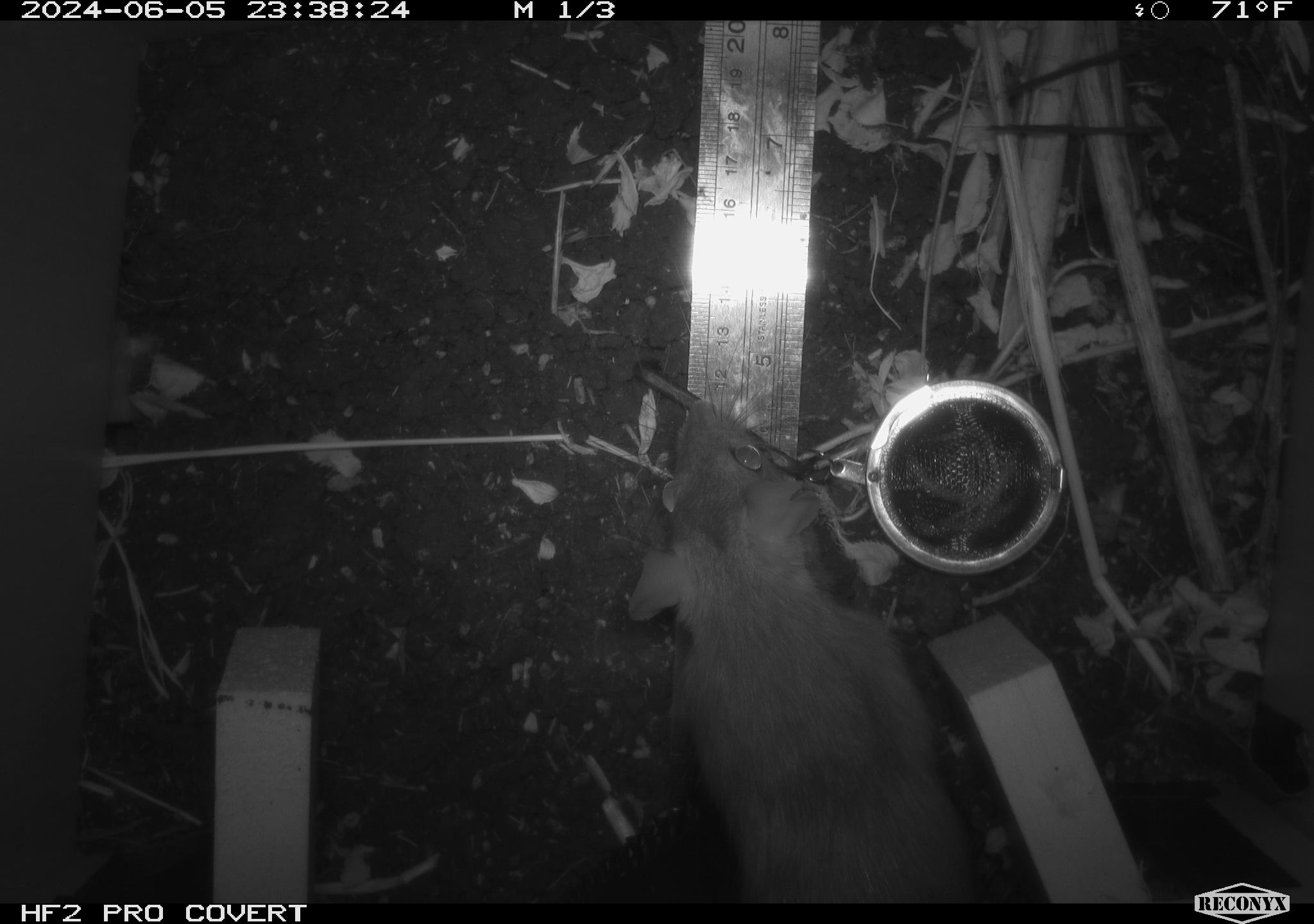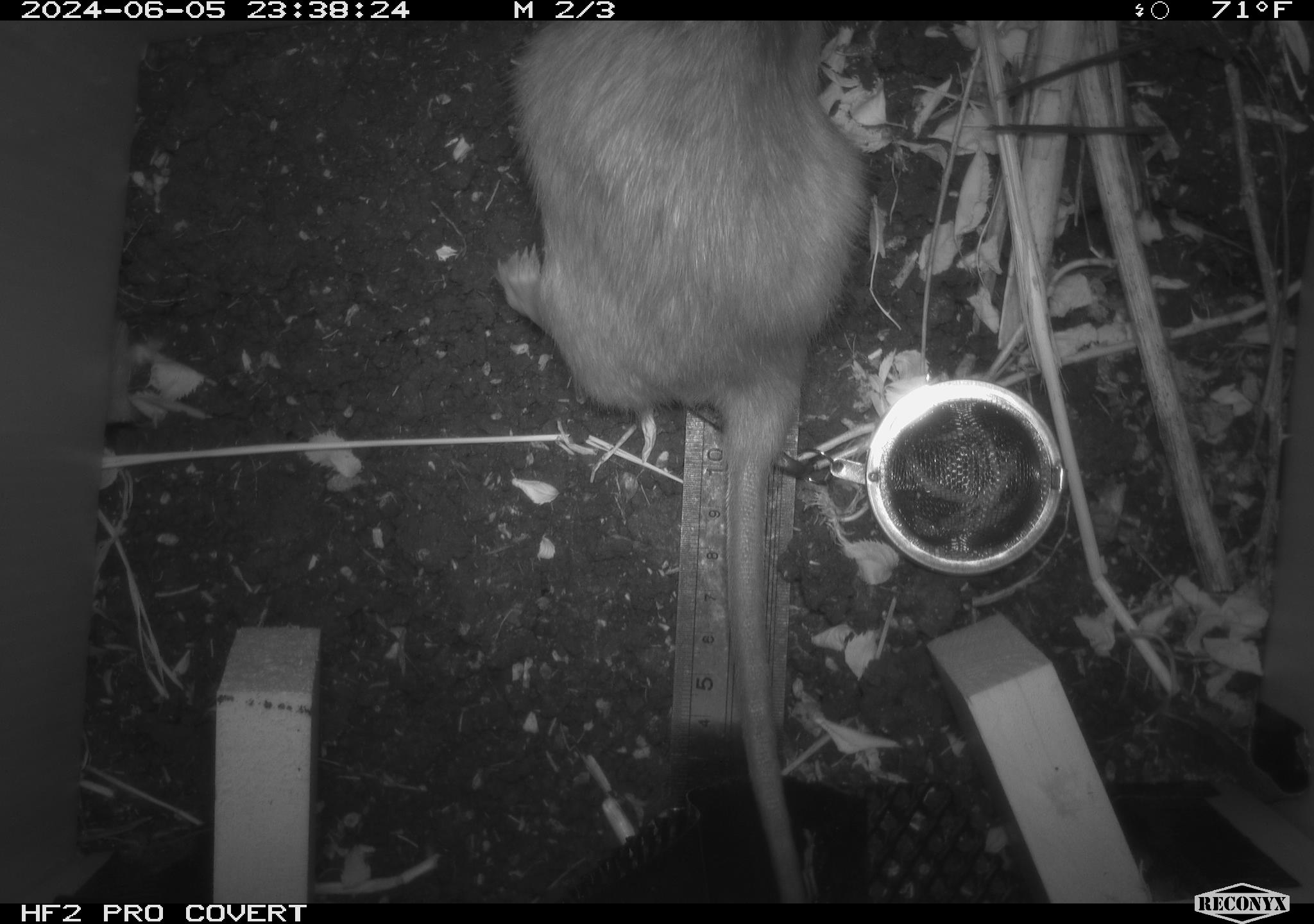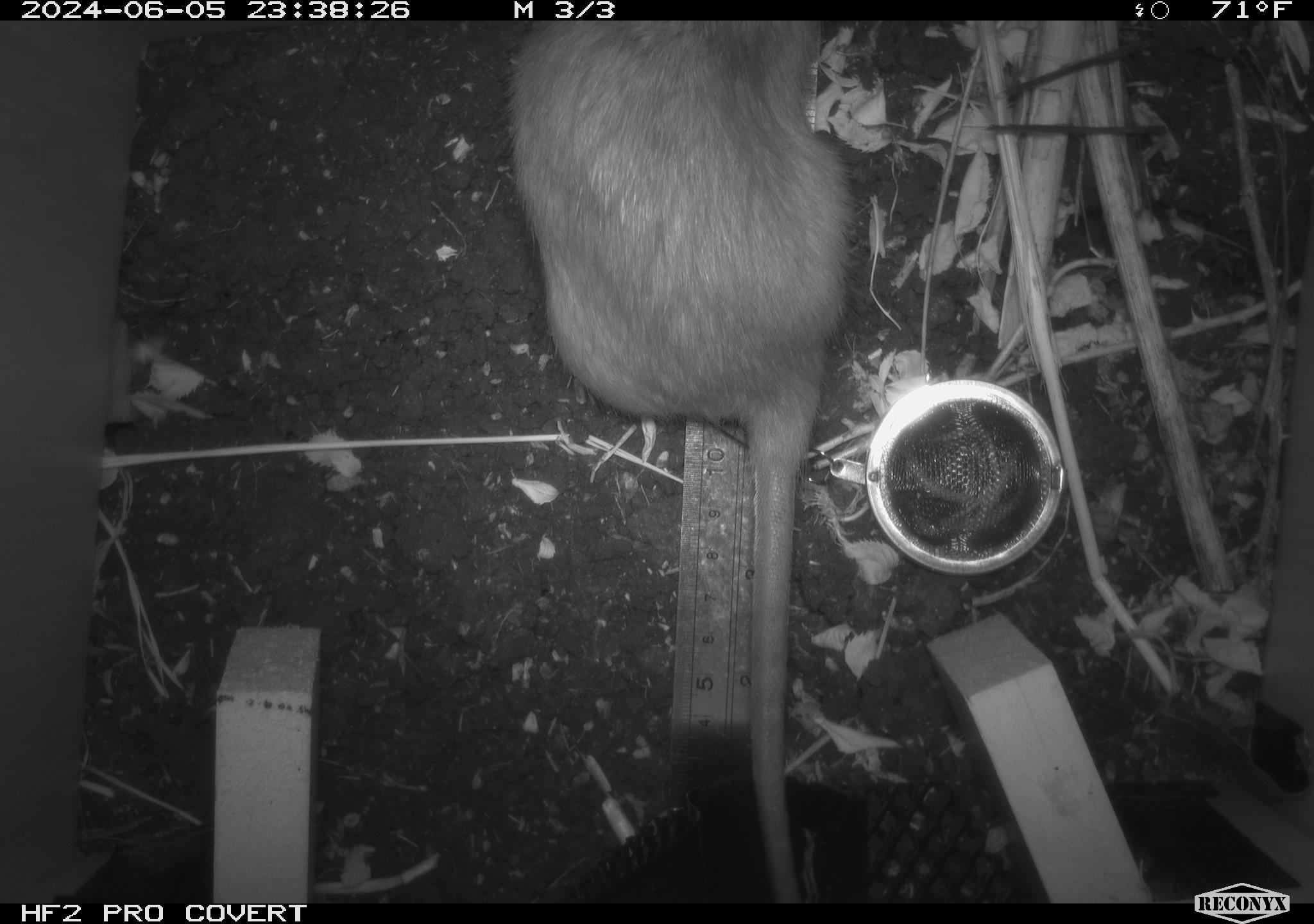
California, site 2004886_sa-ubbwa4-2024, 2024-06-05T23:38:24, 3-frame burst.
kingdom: Animalia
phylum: Chordata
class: Mammalia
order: Rodentia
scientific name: Rodentia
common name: woodrat or rat or mouse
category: woodrat or rat or mouse species